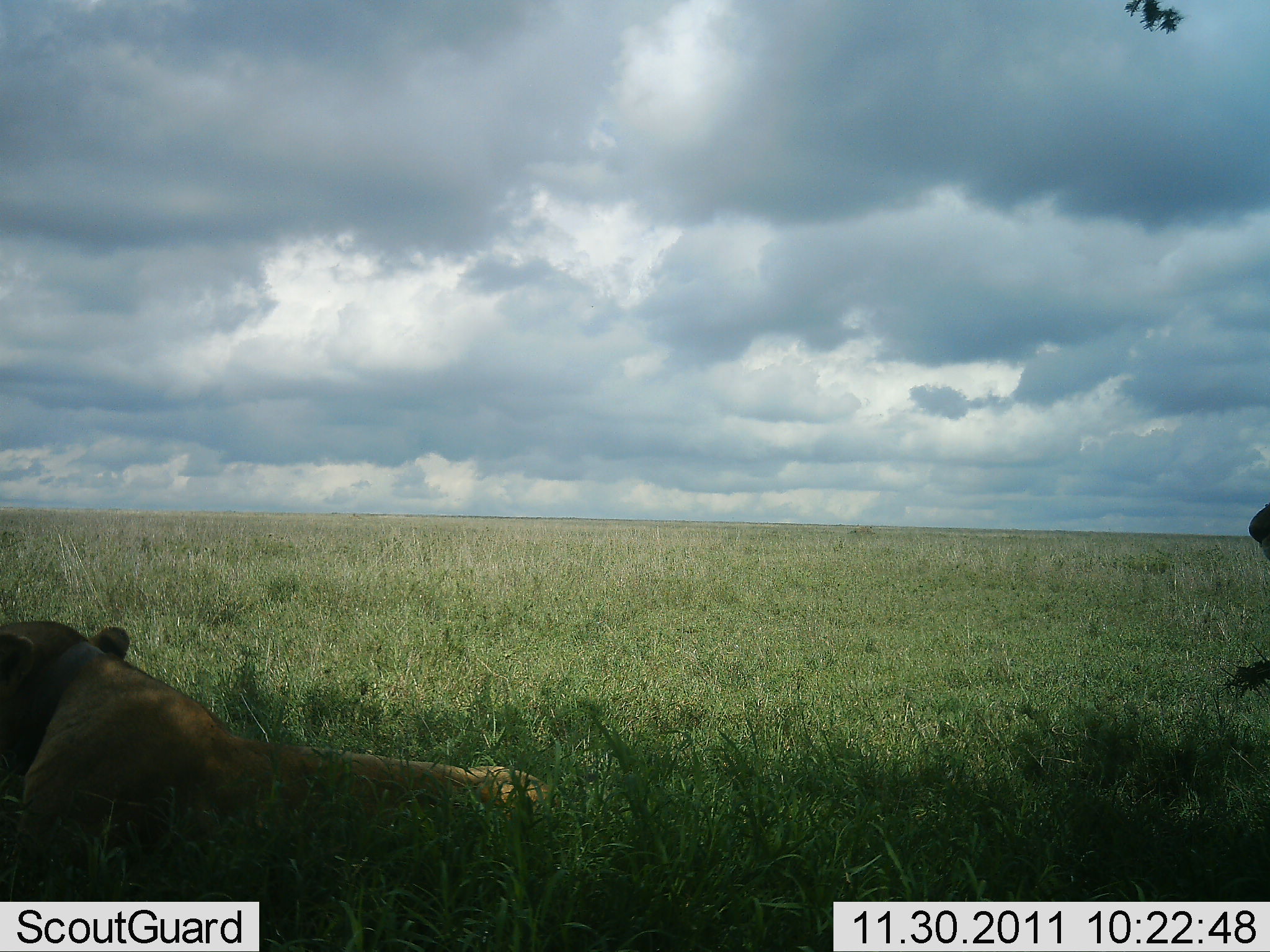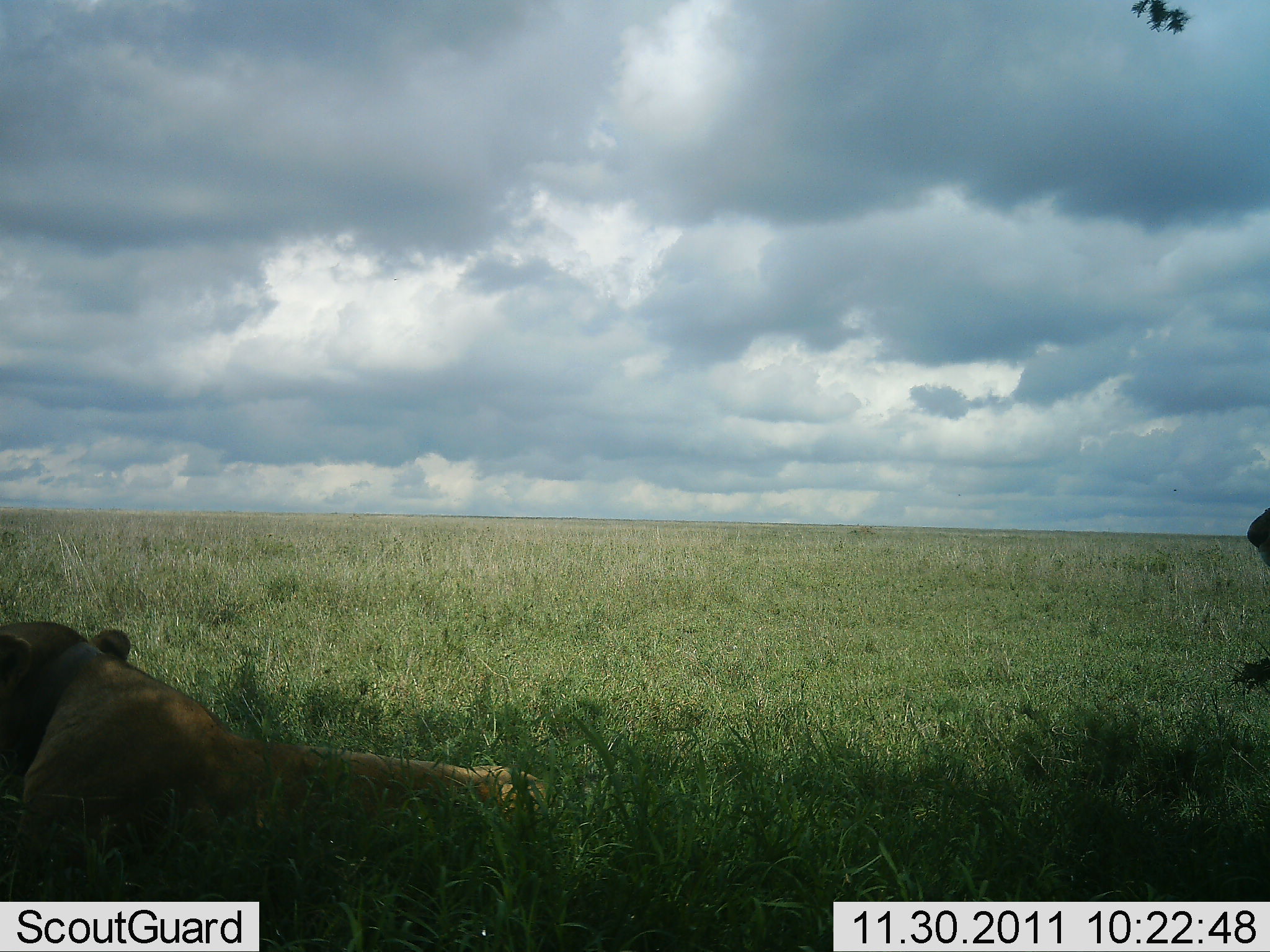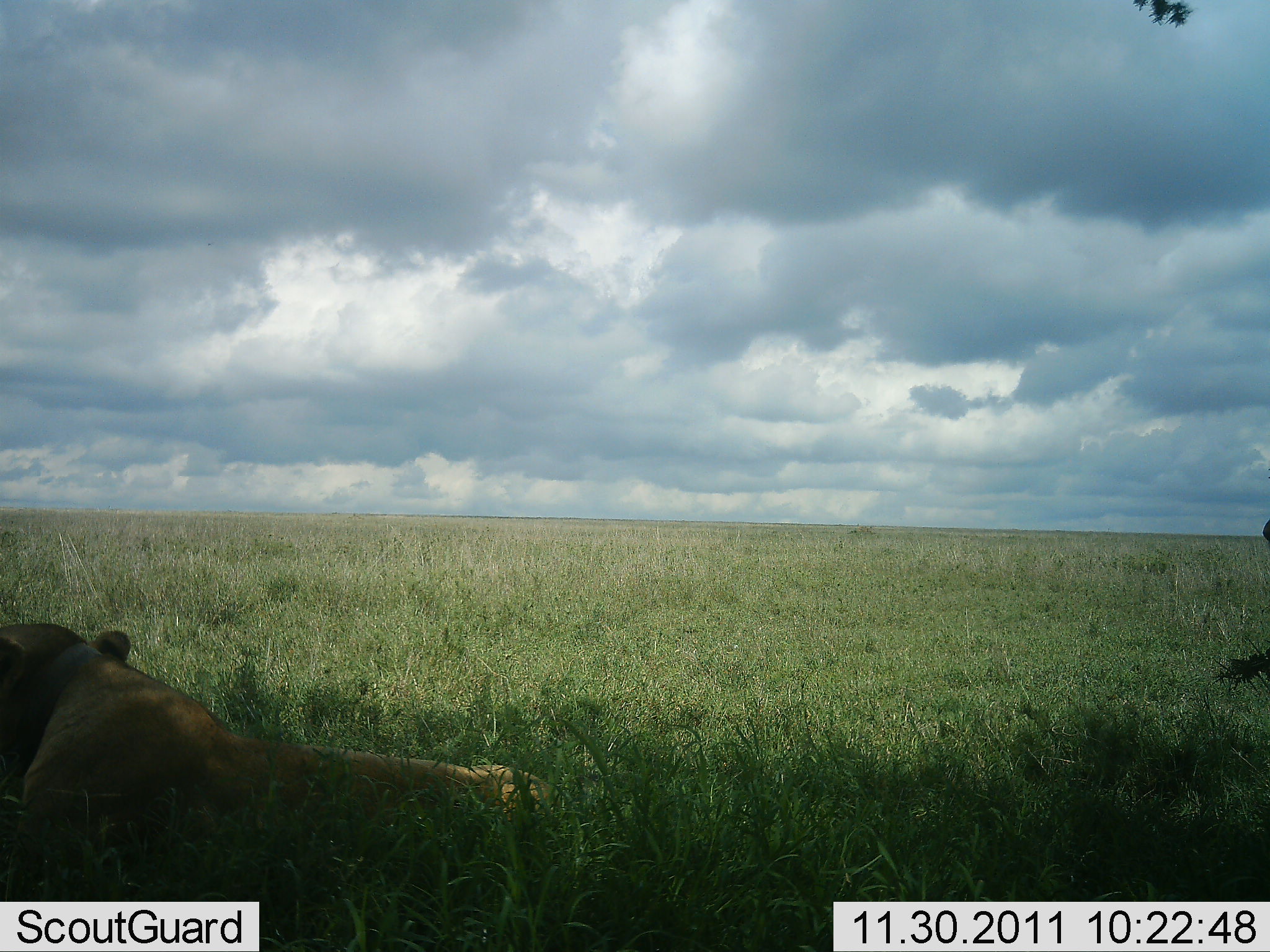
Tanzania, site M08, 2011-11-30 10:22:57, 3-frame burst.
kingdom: Animalia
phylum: Chordata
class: Mammalia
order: Carnivora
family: Felidae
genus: Panthera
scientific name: Panthera leo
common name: lion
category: lionfemale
Lionfemale (lion) (Panthera leo), count 1. Behavior (volunteer vote fractions): standing 8%, resting 100%, moving 0%, interacting 0%. Young present (vote fraction): 0%. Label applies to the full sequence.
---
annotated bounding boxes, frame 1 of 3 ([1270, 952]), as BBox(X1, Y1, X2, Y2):
animal: BBox(0, 617, 563, 902); BBox(1246, 500, 1270, 562)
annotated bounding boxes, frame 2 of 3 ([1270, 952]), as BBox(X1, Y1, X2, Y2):
animal: BBox(0, 618, 548, 899); BBox(1223, 505, 1270, 697)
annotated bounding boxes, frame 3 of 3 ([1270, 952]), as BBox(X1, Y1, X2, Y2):
animal: BBox(0, 615, 564, 901); BBox(1213, 517, 1269, 687)